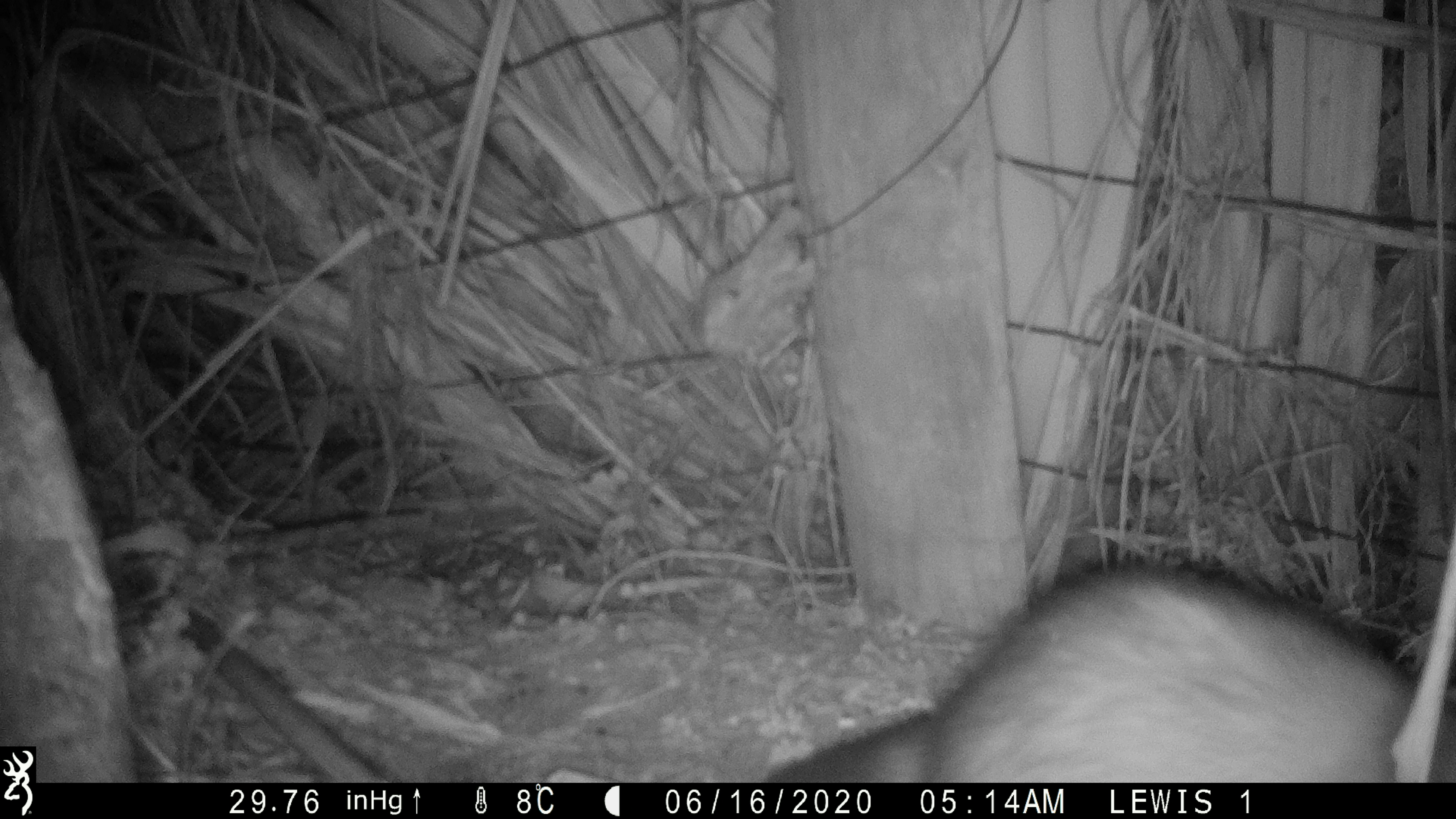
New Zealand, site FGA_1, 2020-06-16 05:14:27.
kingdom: Animalia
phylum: Chordata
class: Mammalia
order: Carnivora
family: Mustelidae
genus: Mustela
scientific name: Mustela furo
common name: ferret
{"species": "ferret (Mustela furo)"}